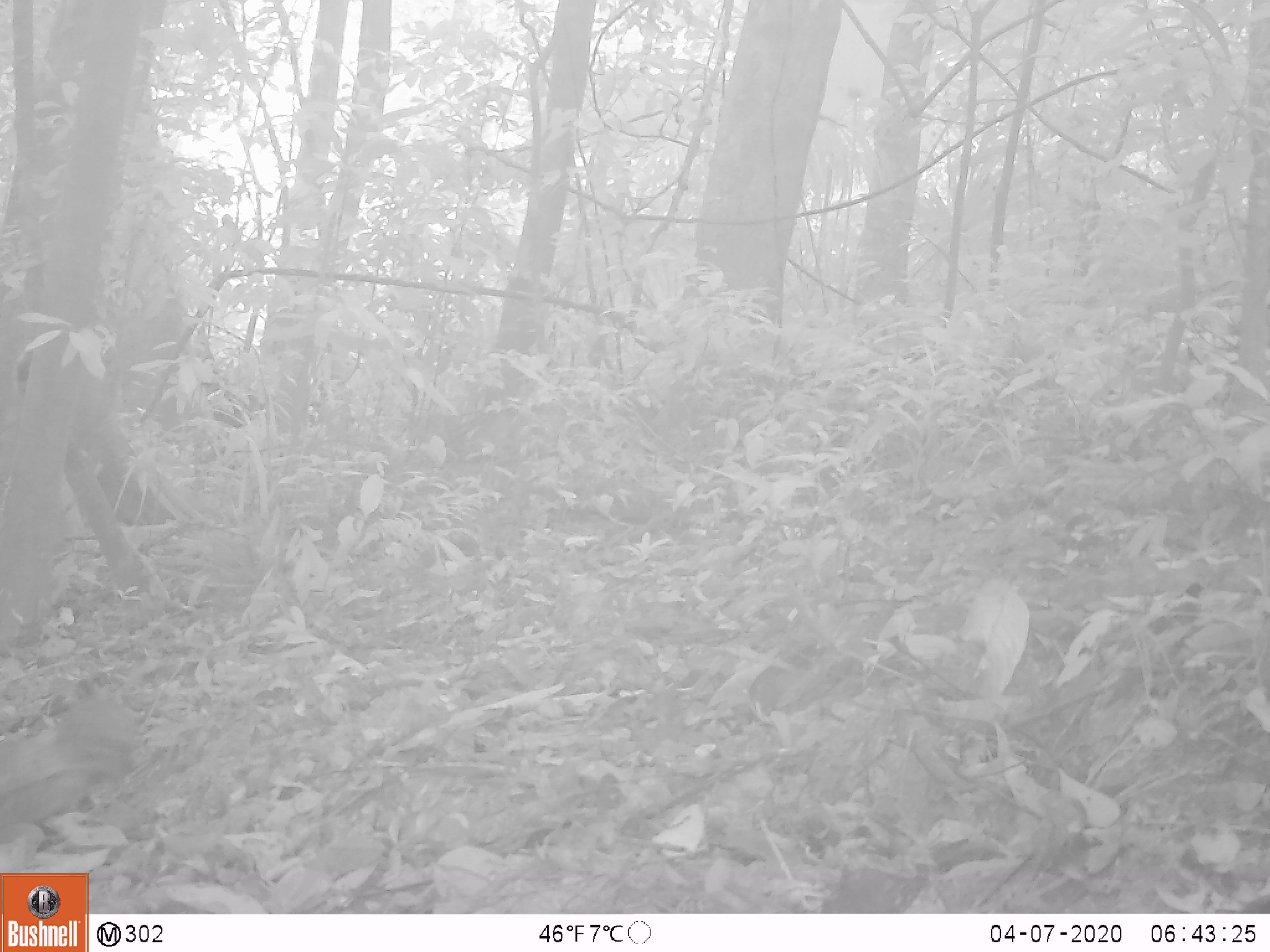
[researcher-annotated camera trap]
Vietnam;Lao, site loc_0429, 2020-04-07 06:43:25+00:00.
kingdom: Animalia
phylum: Chordata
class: Aves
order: Galliformes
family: Phasianidae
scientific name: Phasianidae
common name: partridge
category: unidentified partridge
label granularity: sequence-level